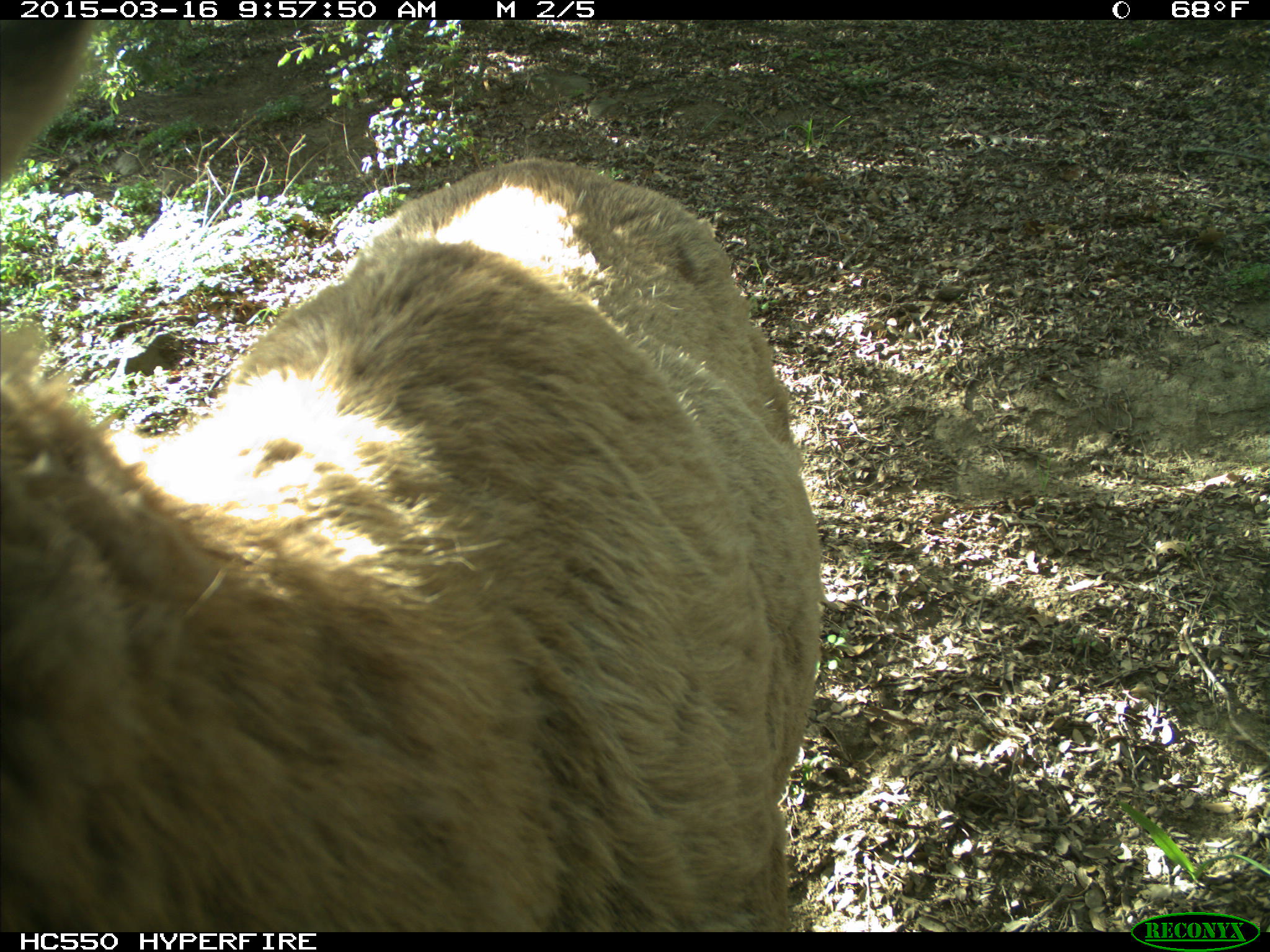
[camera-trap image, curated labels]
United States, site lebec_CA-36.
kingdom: Animalia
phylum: Chordata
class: Mammalia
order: Artiodactyla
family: Cervidae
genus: Cervus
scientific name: Cervus canadensis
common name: elk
Cervus canadensis (elk).